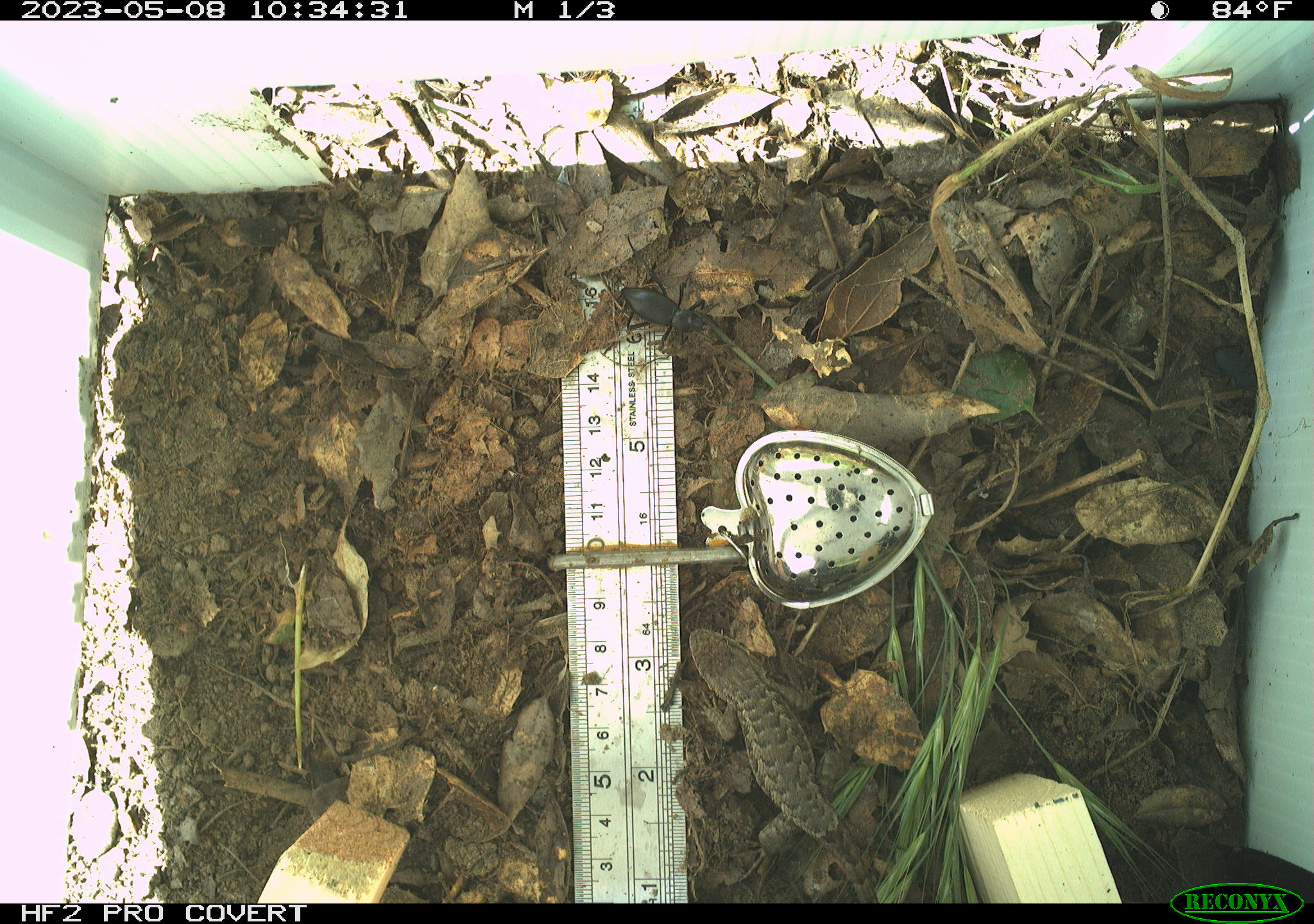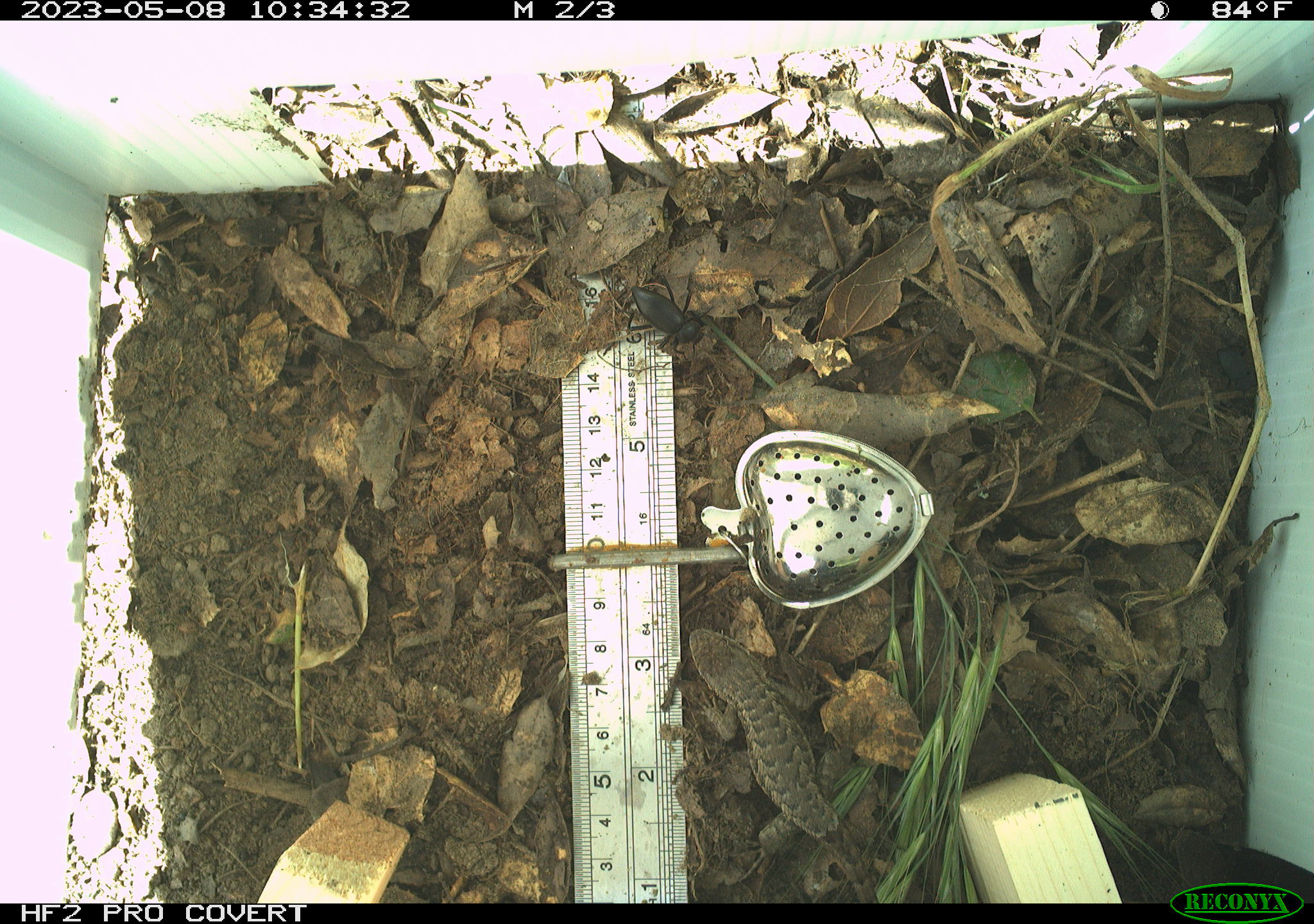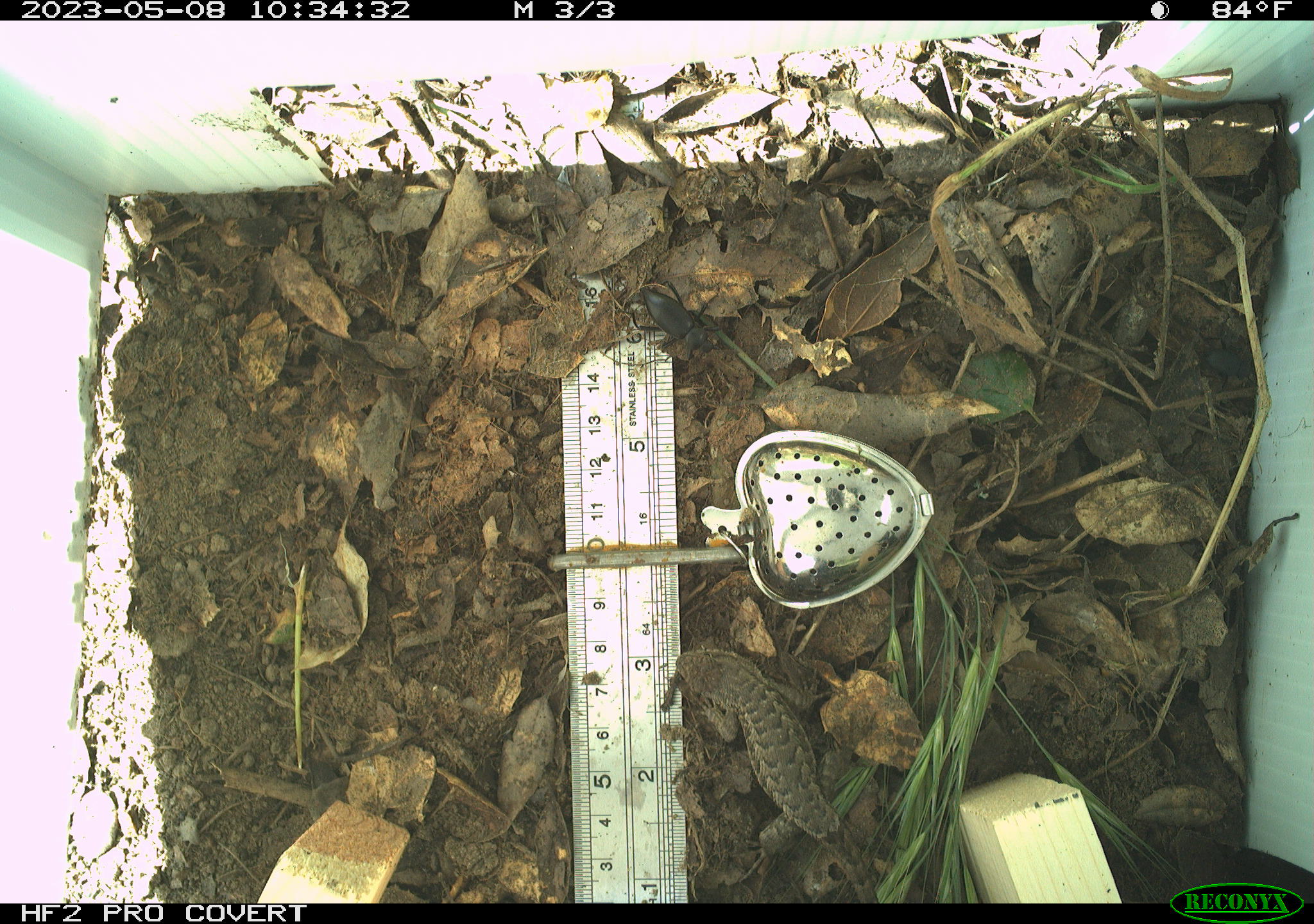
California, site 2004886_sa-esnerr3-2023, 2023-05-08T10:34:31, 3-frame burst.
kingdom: Animalia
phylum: Chordata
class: Reptilia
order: Squamata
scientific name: Squamata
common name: lizards and snakes